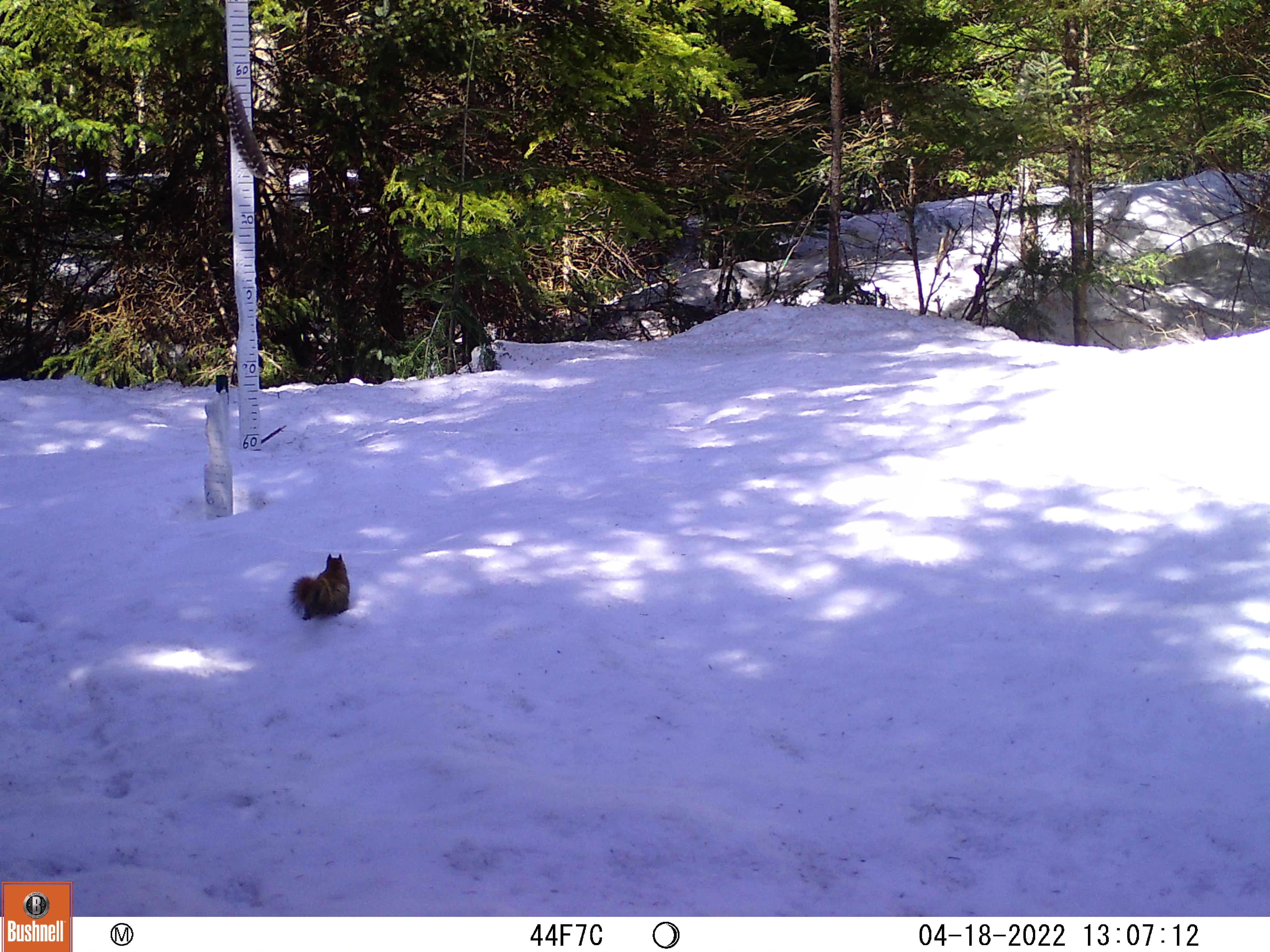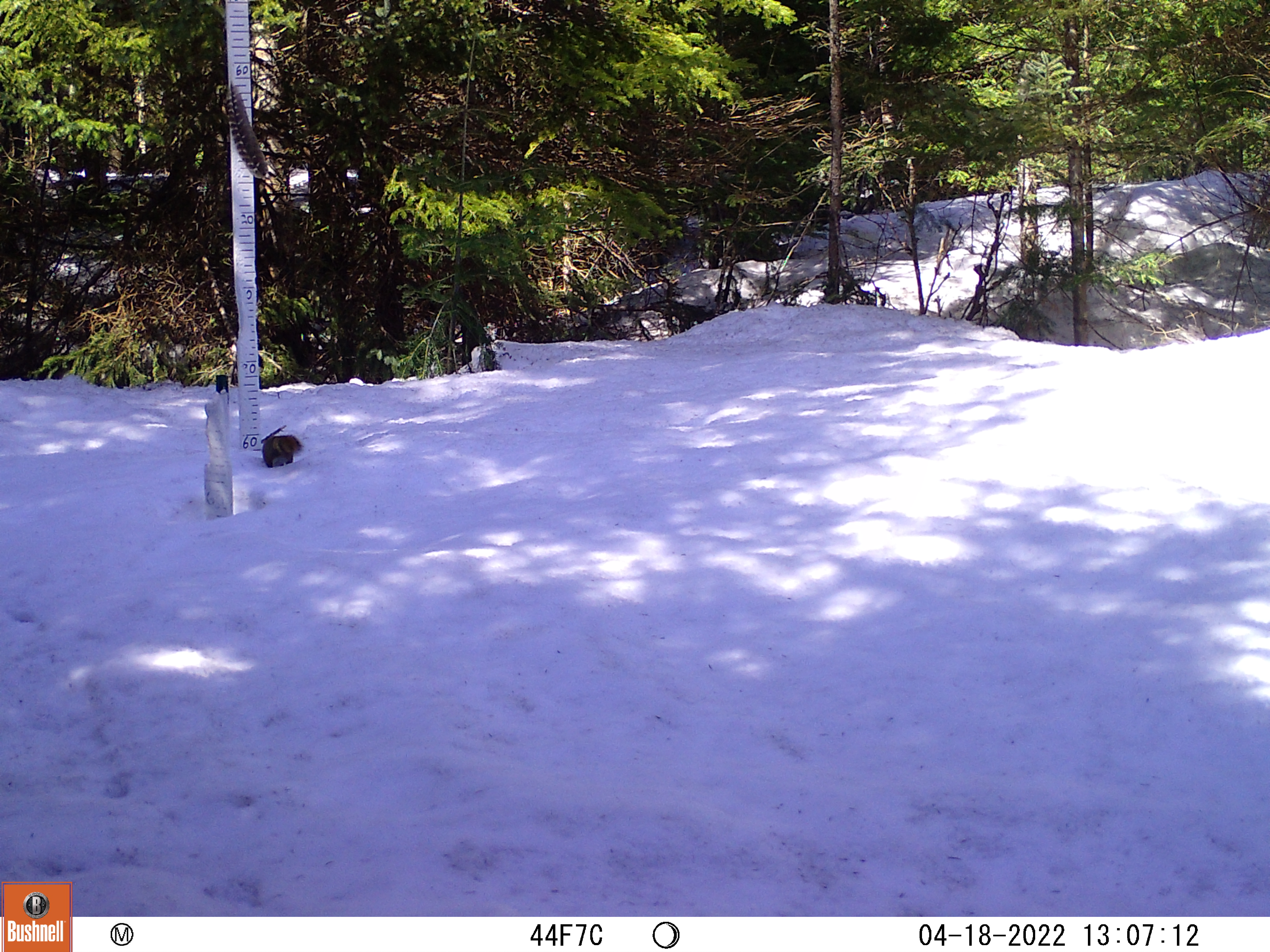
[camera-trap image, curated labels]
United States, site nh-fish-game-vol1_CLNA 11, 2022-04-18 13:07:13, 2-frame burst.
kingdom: Animalia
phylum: Chordata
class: Mammalia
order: Rodentia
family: Sciuridae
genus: Sciurus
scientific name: Sciurus carolinensis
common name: gray squirrel